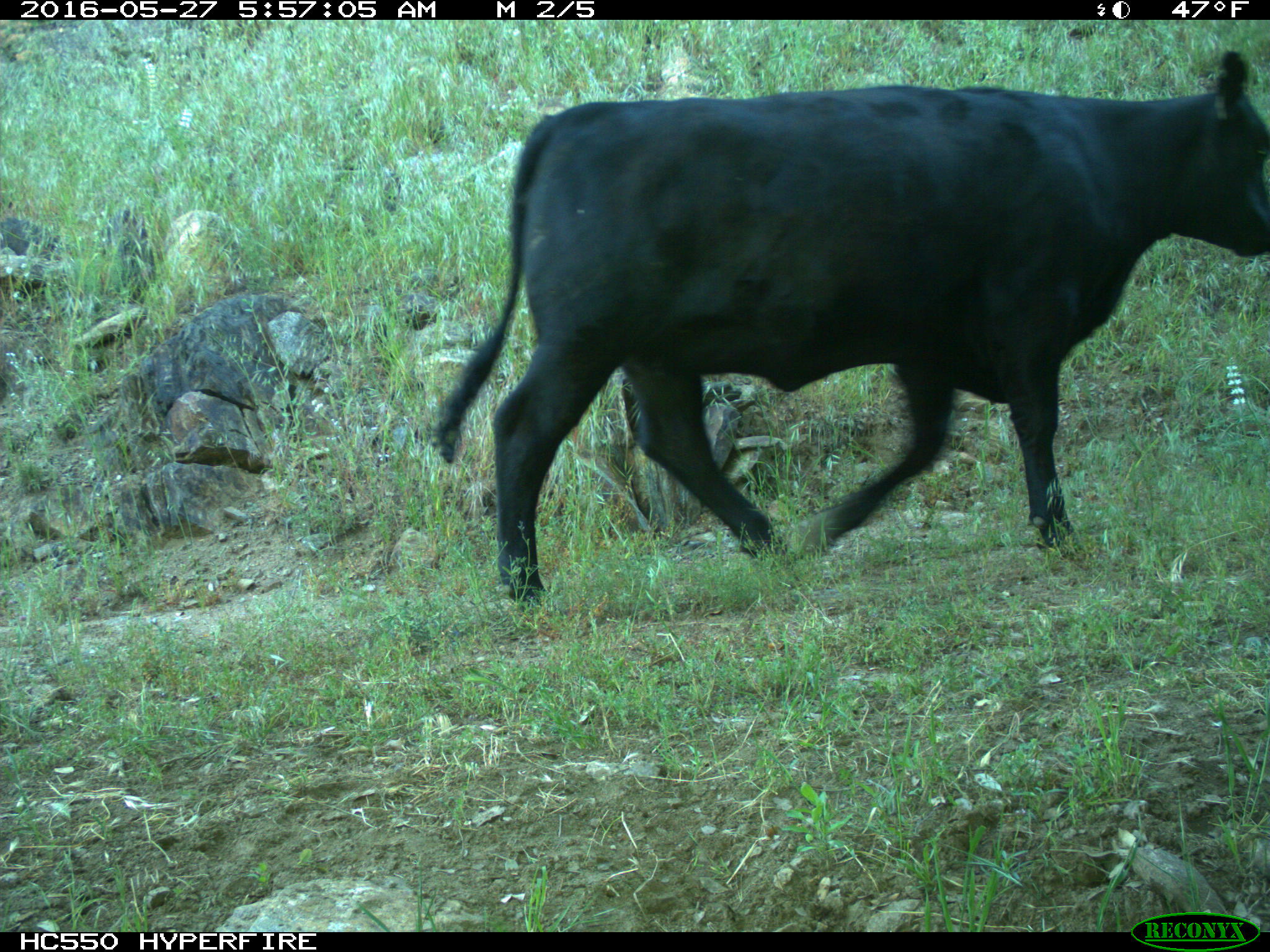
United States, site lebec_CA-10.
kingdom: Animalia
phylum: Chordata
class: Mammalia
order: Artiodactyla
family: Bovidae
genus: Bos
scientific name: Bos taurus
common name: domestic cow